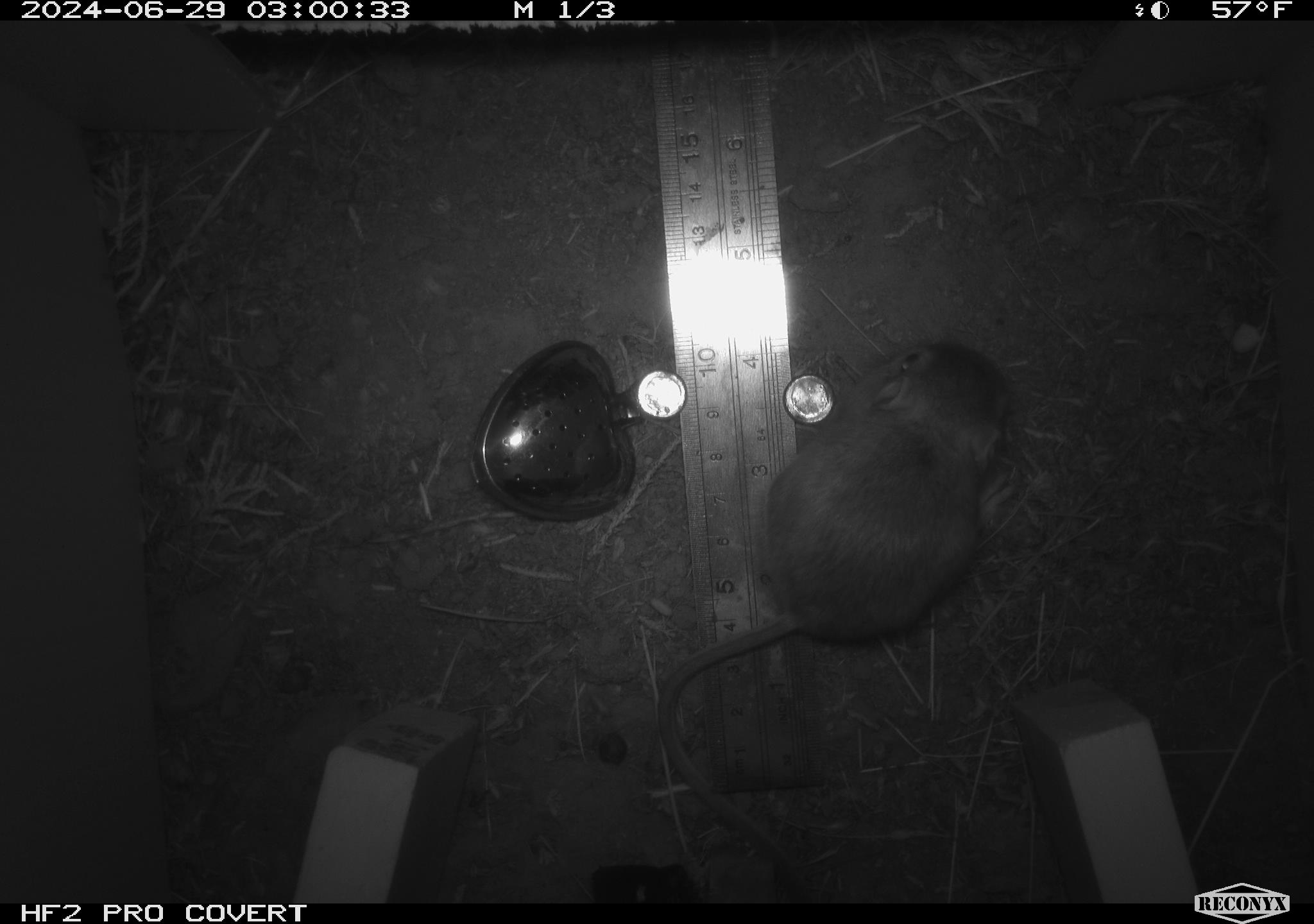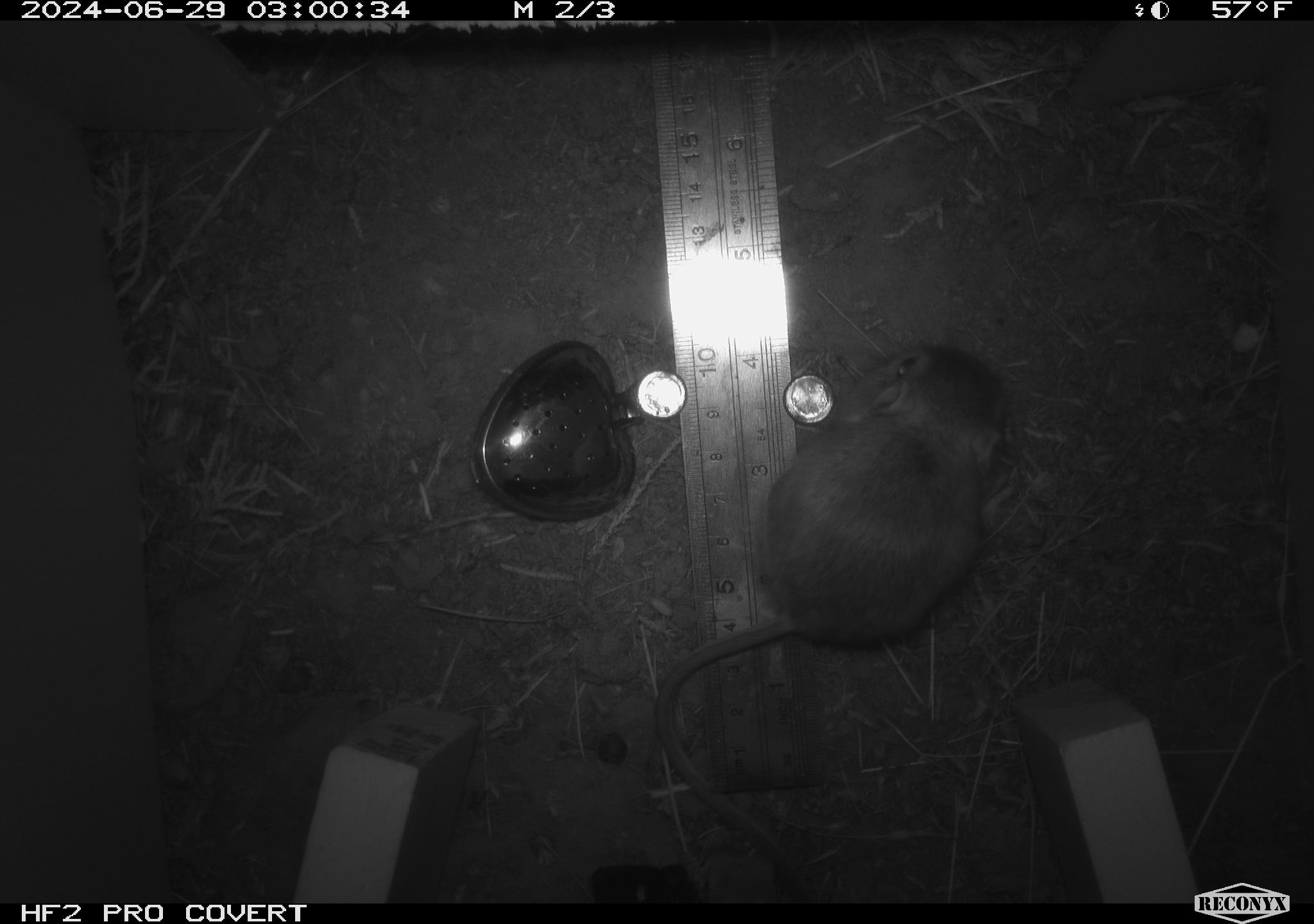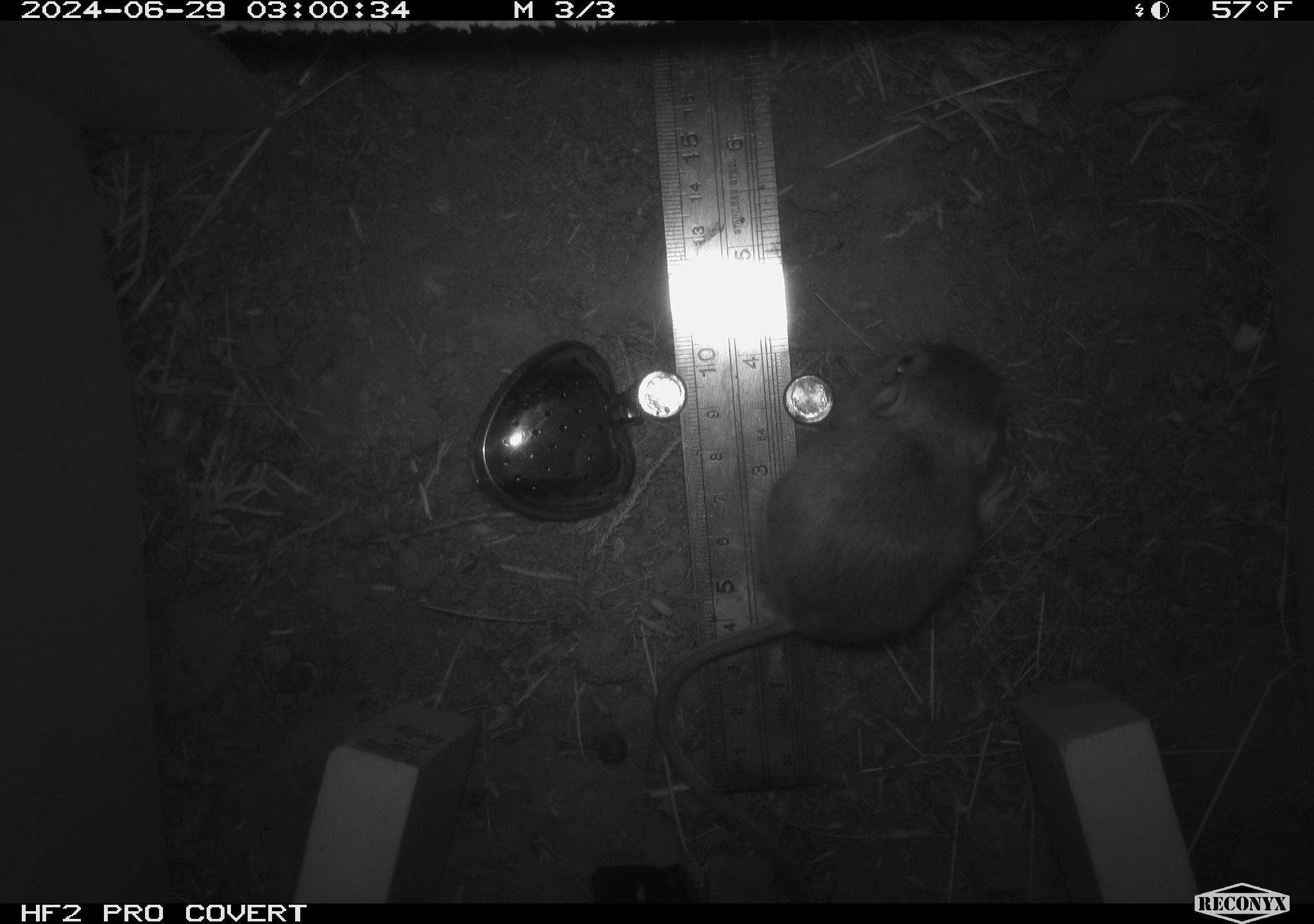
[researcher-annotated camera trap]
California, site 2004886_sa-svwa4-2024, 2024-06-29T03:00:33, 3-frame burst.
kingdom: Animalia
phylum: Chordata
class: Mammalia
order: Rodentia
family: Heteromyidae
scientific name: Heteromyidae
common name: kangaroo rats and pocket mice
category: heteromyidae family